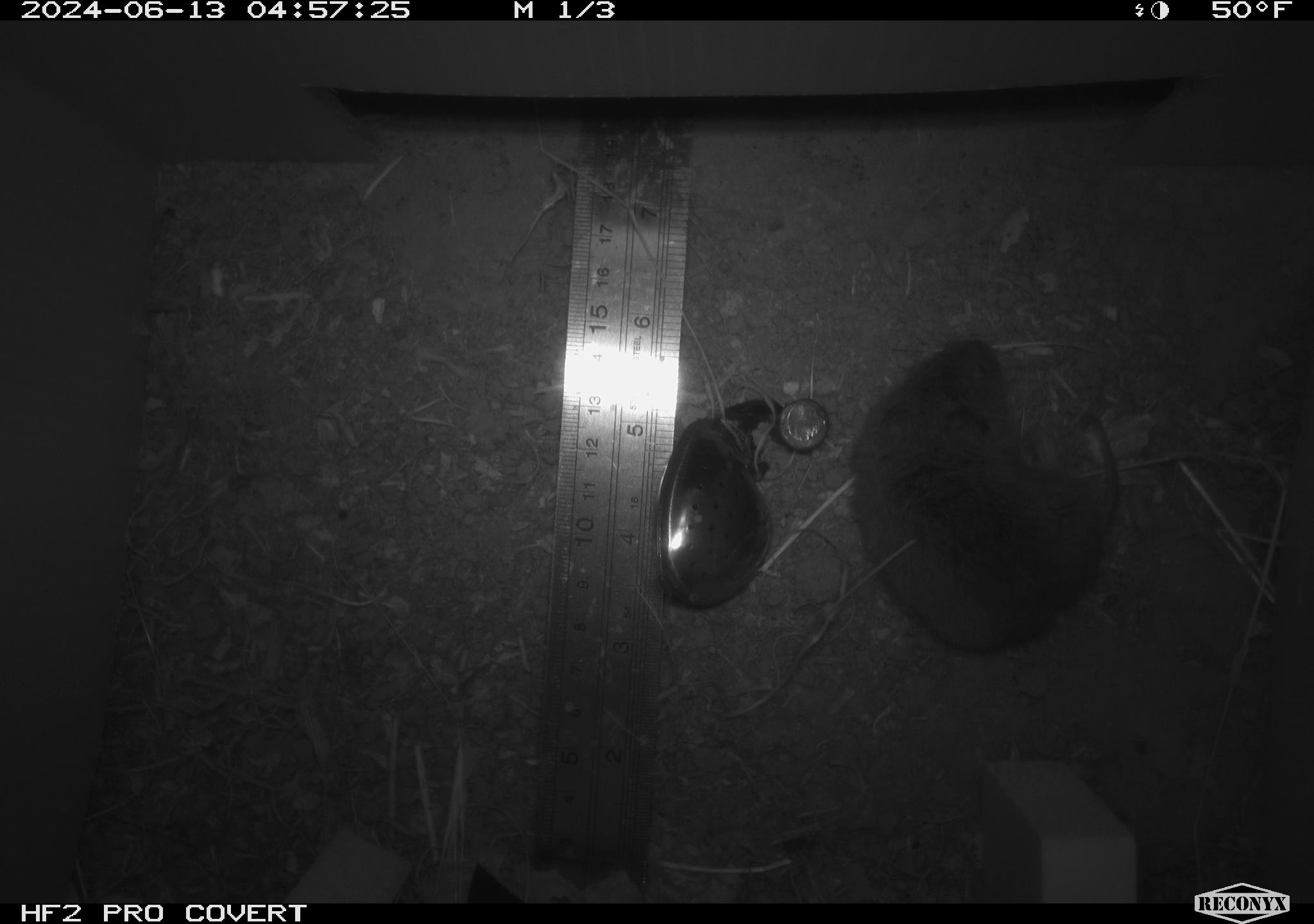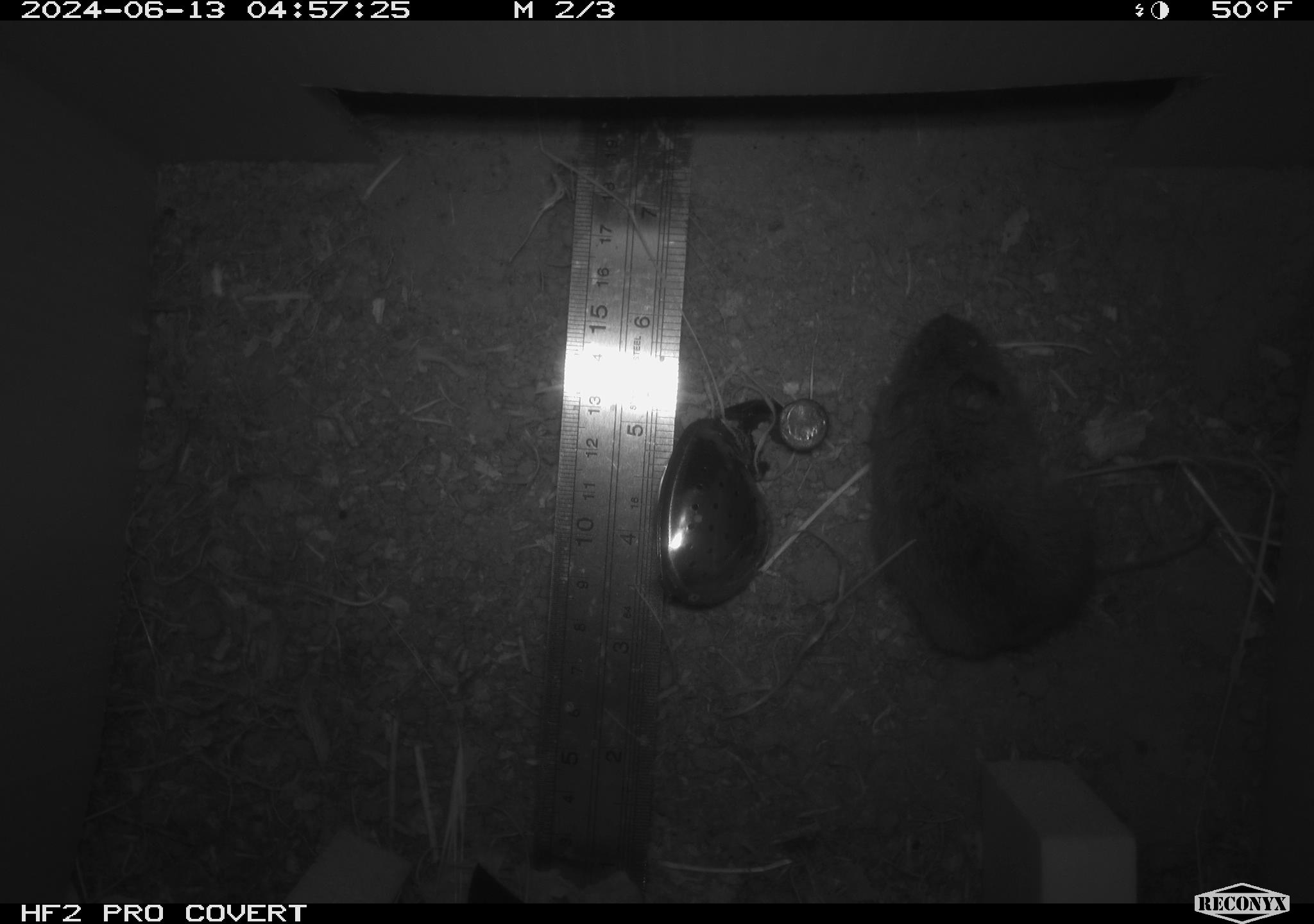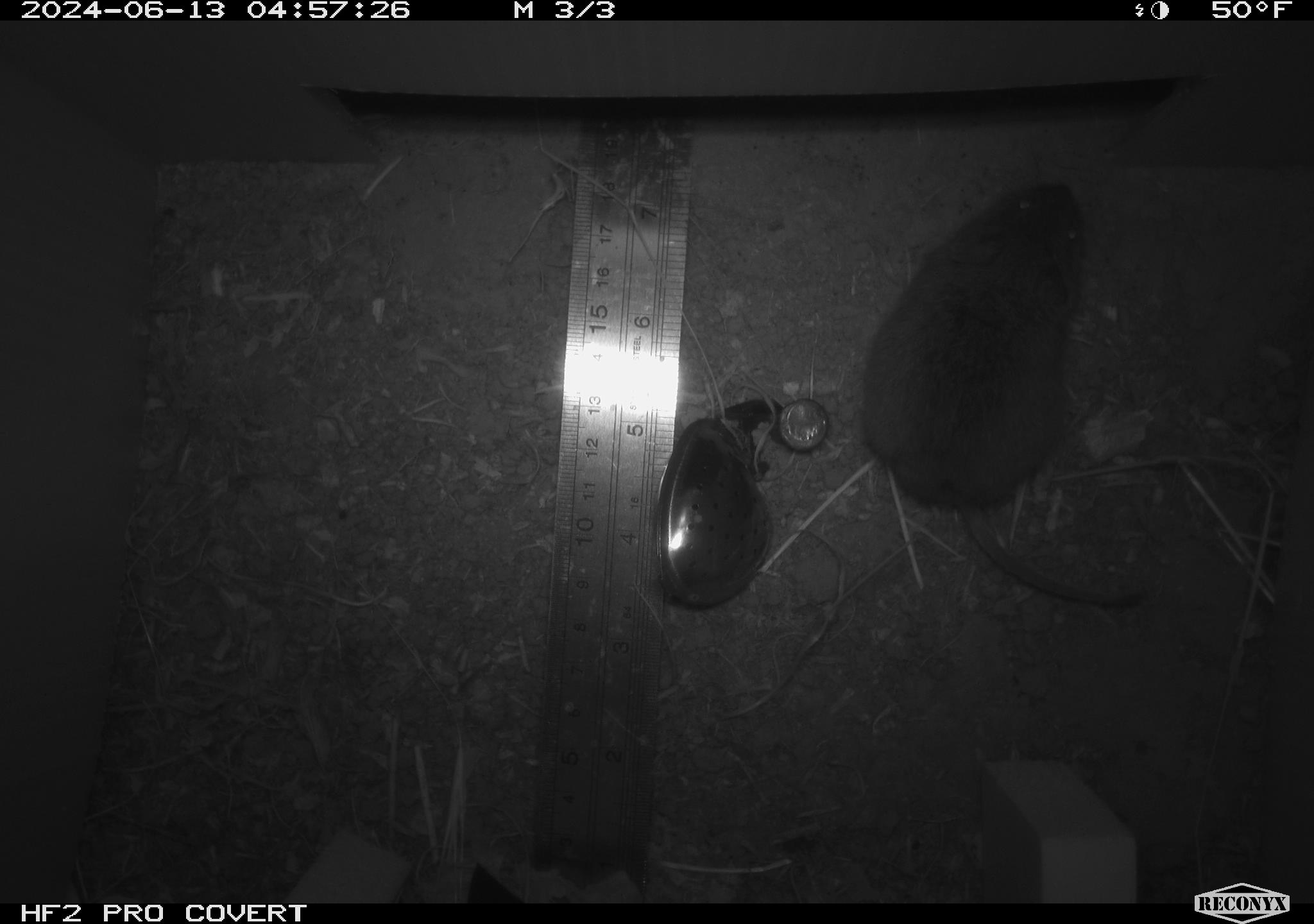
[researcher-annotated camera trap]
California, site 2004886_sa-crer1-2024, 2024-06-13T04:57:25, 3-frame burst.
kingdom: Animalia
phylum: Chordata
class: Mammalia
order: Rodentia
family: Cricetidae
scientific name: Arvicolinae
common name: voles, lemmings, and muskrats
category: arvicolinae subfamily